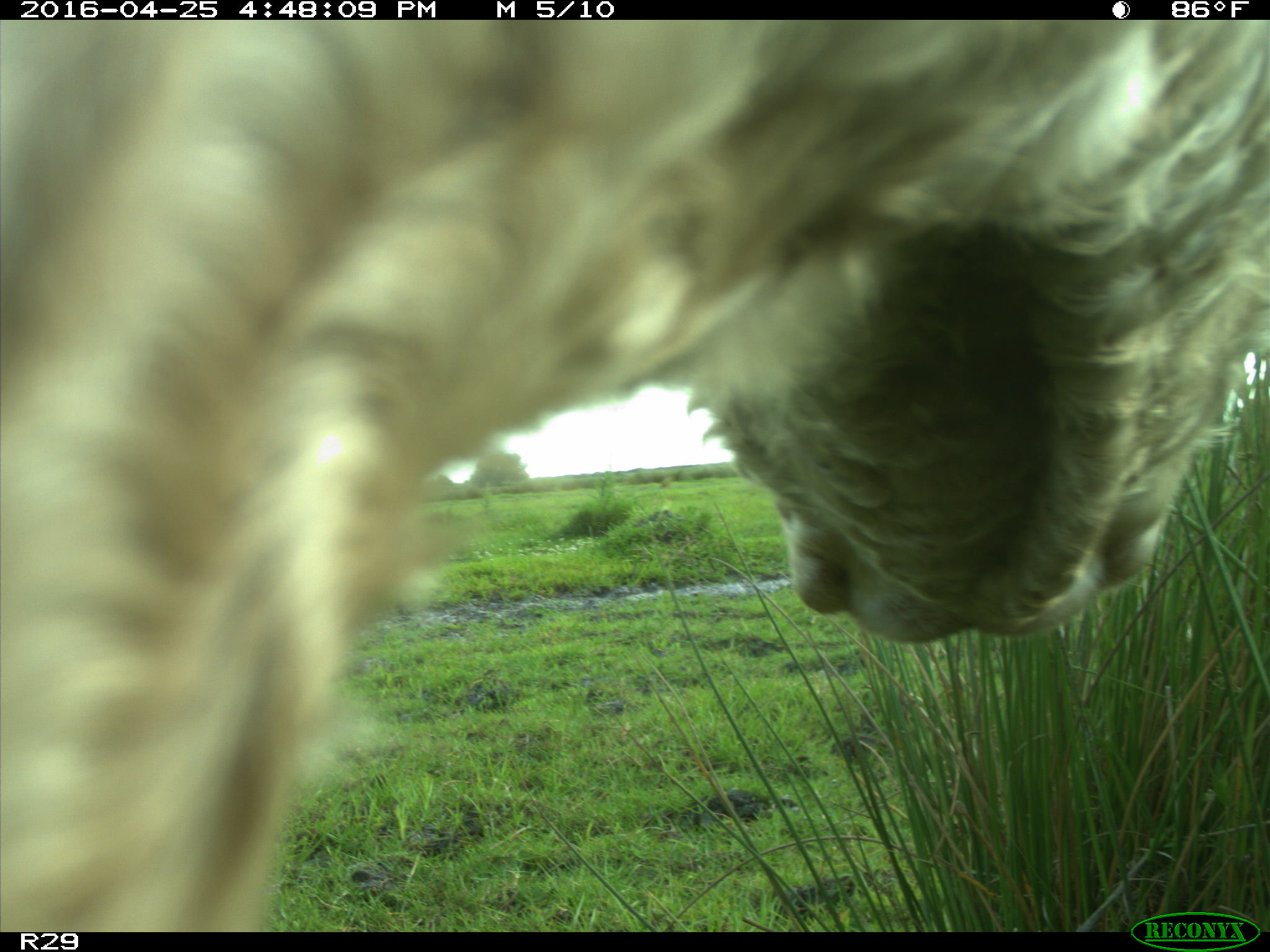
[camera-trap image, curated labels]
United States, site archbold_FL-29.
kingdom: Animalia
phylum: Chordata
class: Mammalia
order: Artiodactyla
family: Bovidae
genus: Bos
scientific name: Bos taurus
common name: domestic cow